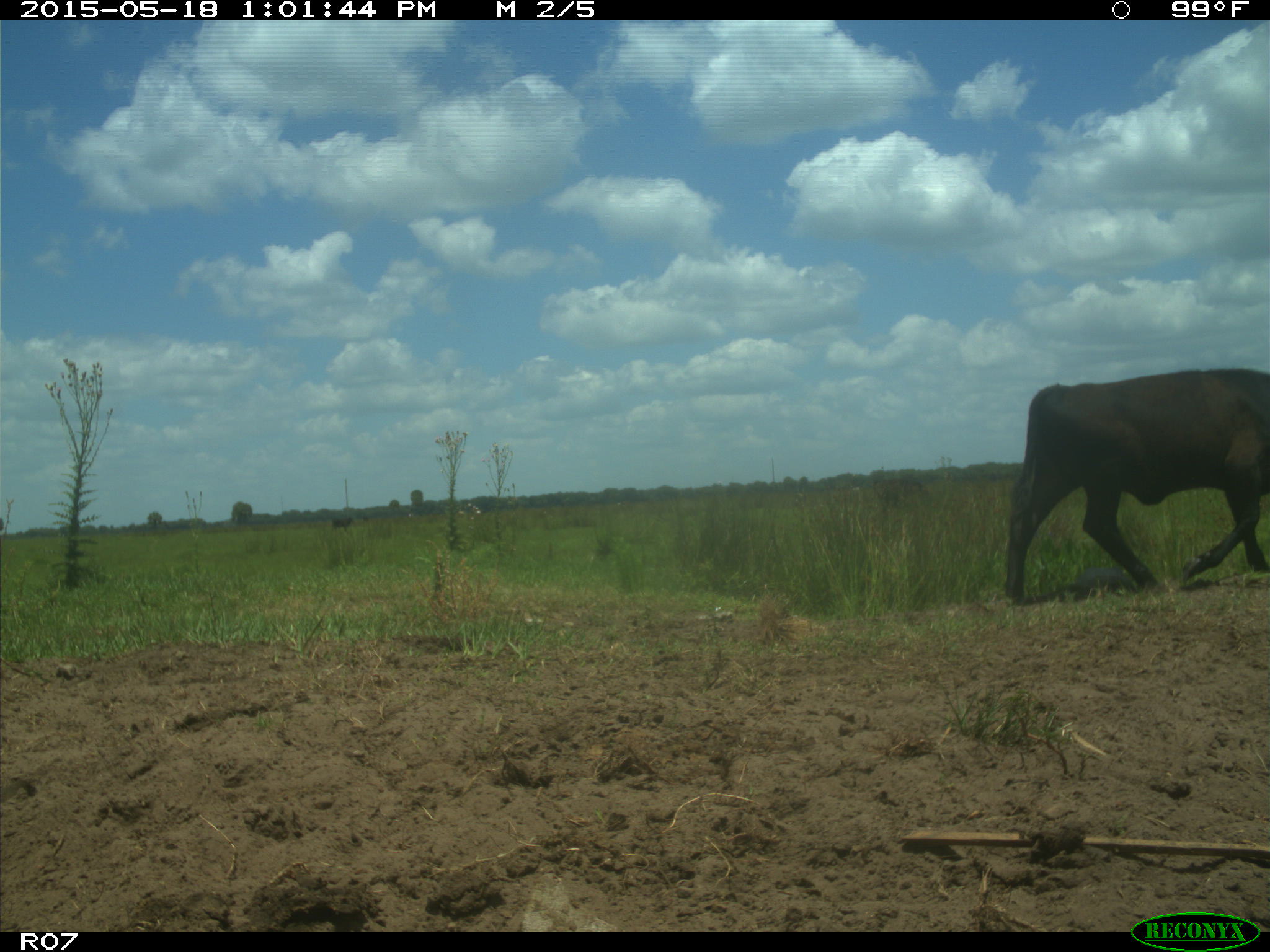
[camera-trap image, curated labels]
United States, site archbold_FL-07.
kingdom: Animalia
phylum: Chordata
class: Mammalia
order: Artiodactyla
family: Bovidae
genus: Bos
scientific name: Bos taurus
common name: domestic cow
Bos taurus (domestic cow).